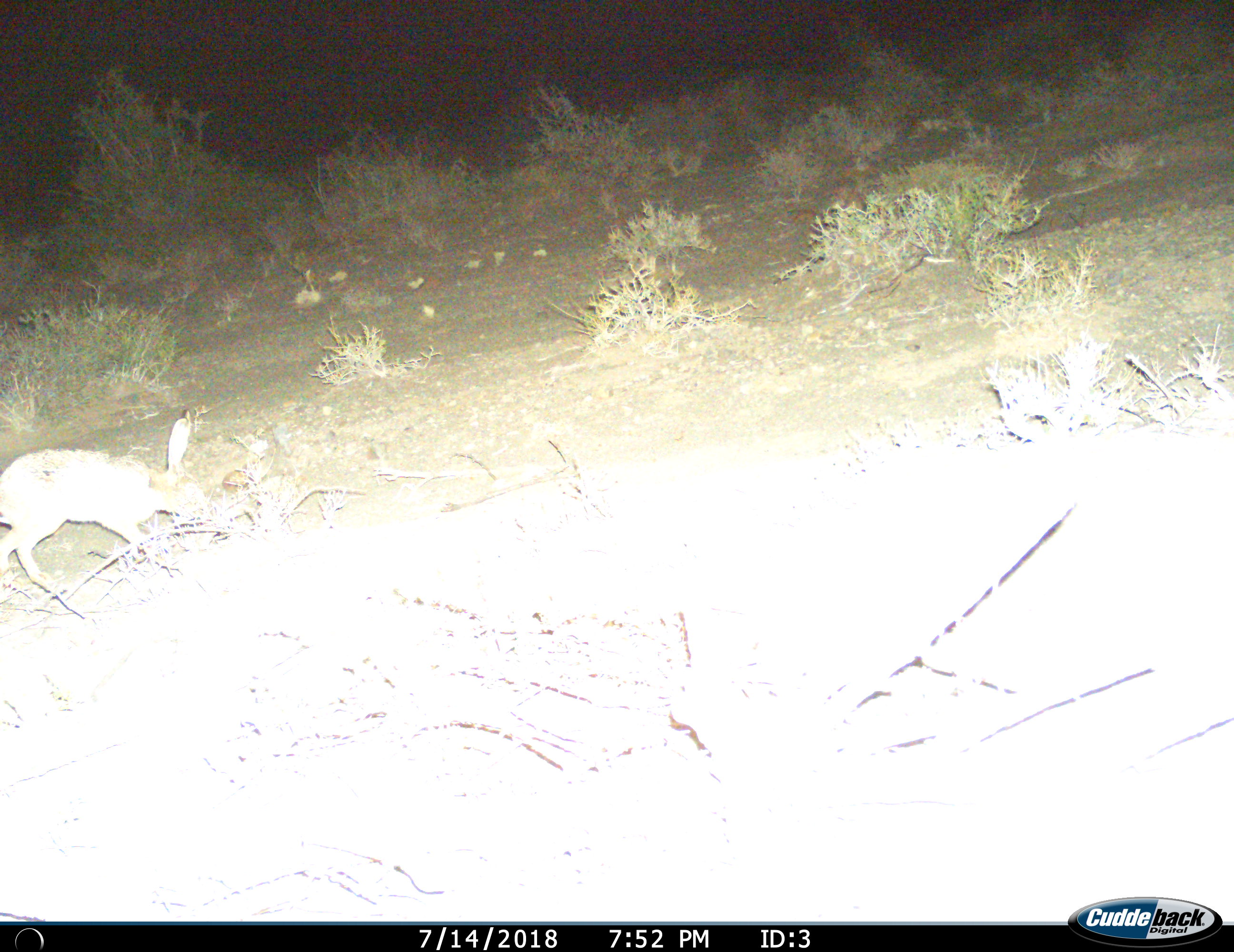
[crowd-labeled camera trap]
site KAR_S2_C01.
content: unidentified animal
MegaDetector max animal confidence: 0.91